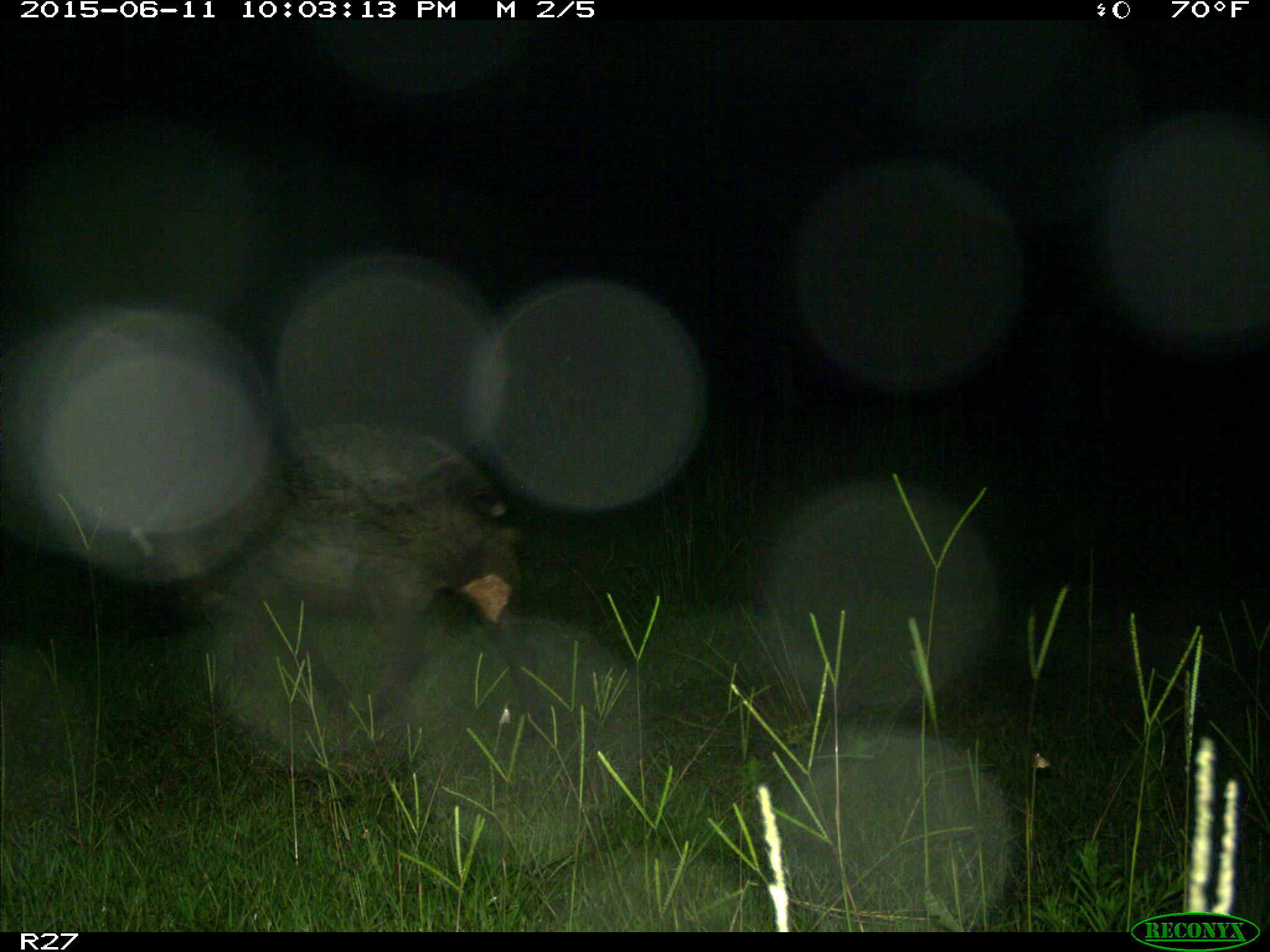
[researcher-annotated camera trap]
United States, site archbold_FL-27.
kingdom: Animalia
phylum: Chordata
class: Mammalia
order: Artiodactyla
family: Suidae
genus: Sus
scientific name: Sus scrofa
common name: wild boar